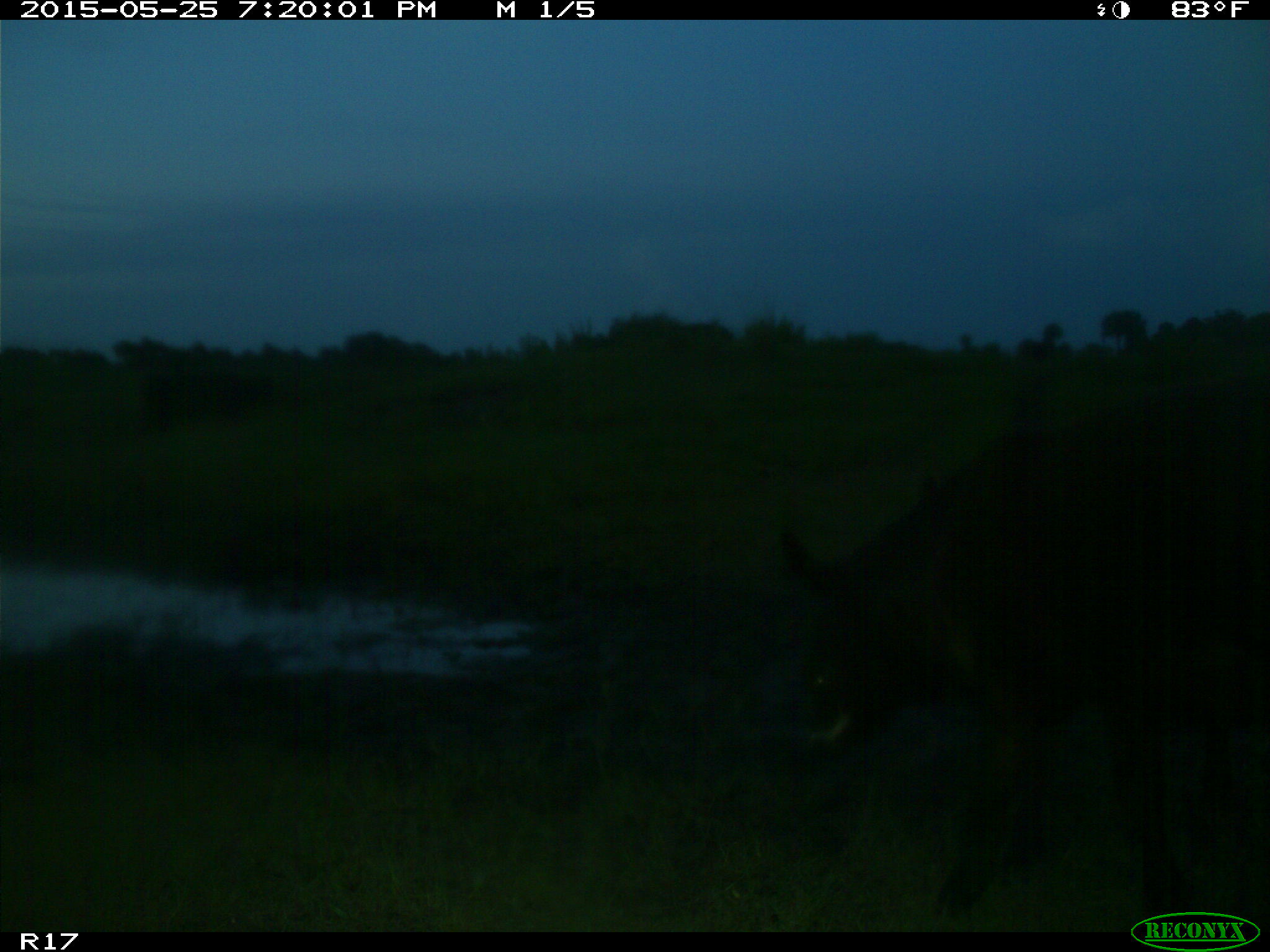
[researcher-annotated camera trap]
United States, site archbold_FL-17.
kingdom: Animalia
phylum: Chordata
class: Mammalia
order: Artiodactyla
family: Bovidae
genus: Bos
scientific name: Bos taurus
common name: domestic cow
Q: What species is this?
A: Bos taurus (domestic cow).